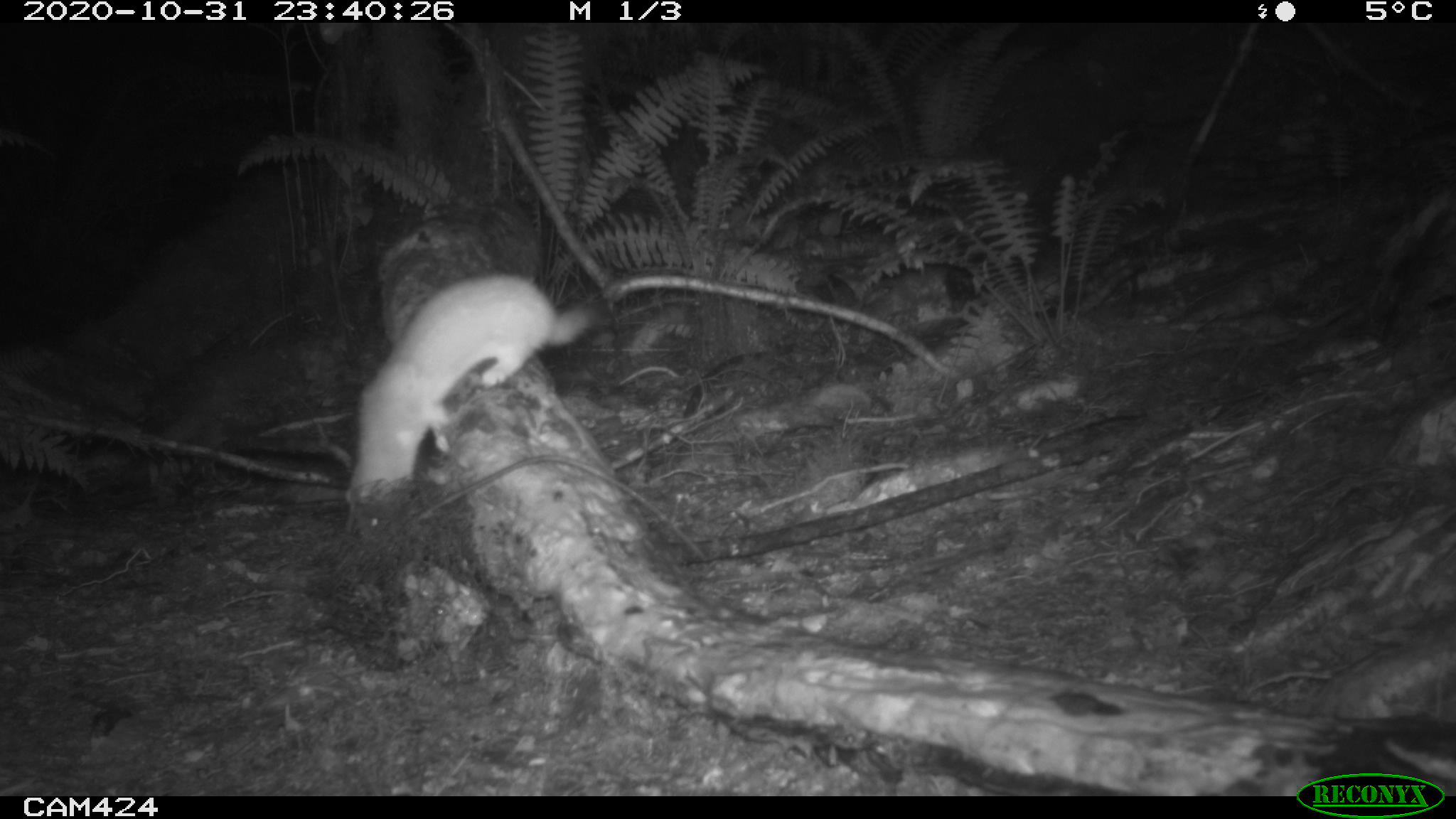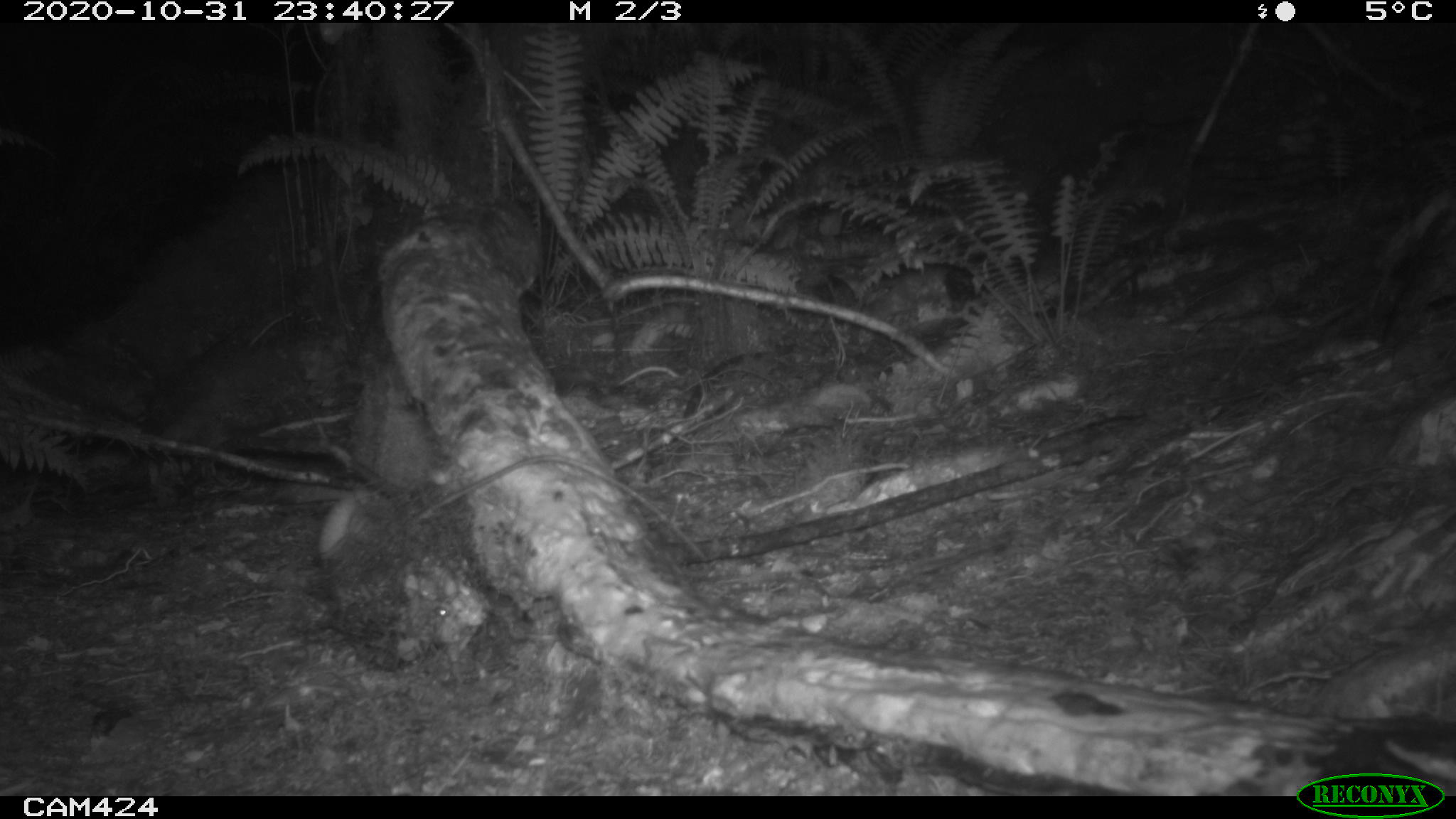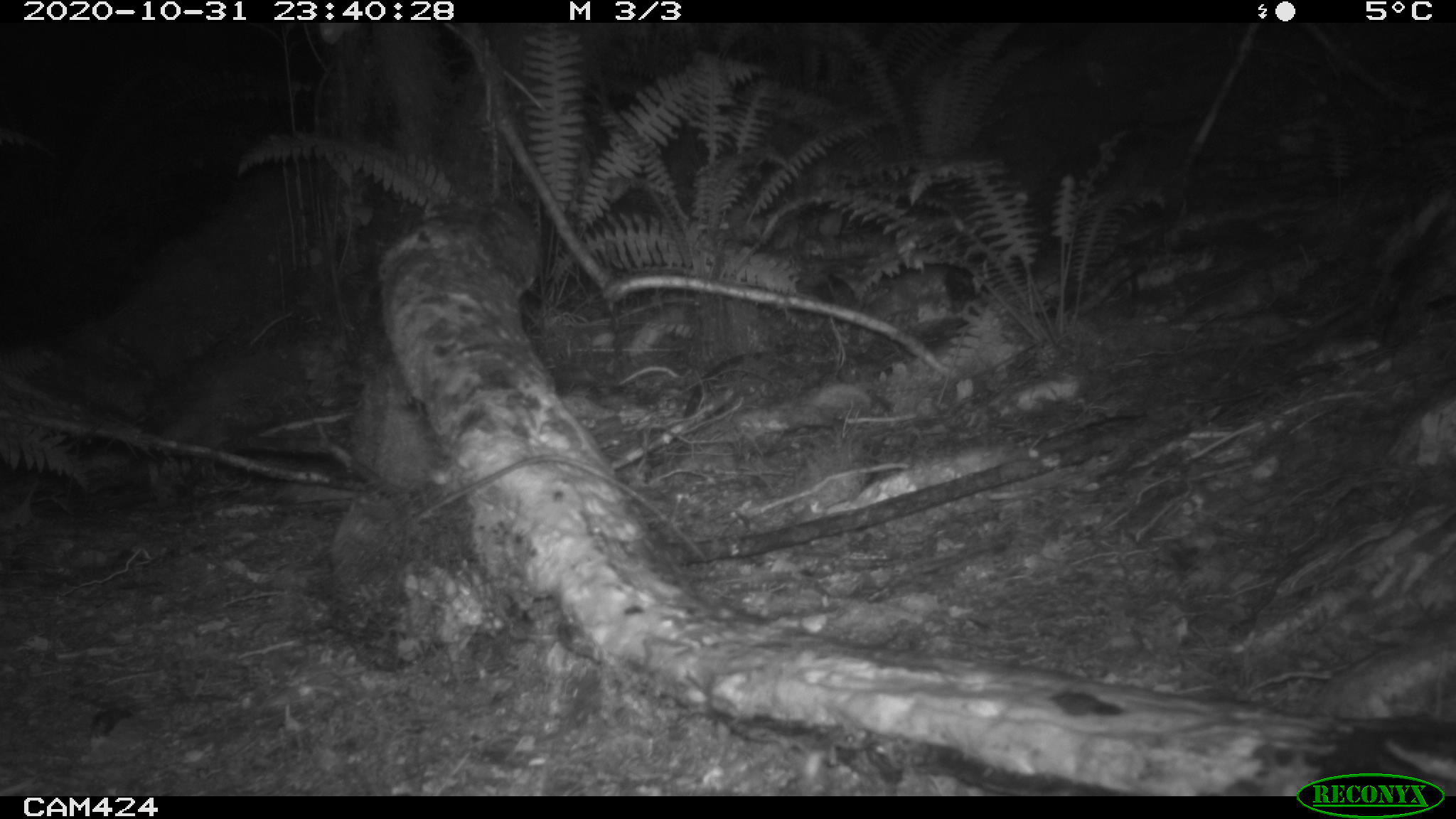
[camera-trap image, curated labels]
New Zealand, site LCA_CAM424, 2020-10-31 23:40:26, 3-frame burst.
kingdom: Animalia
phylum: Chordata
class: Mammalia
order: Carnivora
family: Mustelidae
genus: Mustela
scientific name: Mustela erminea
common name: stoat